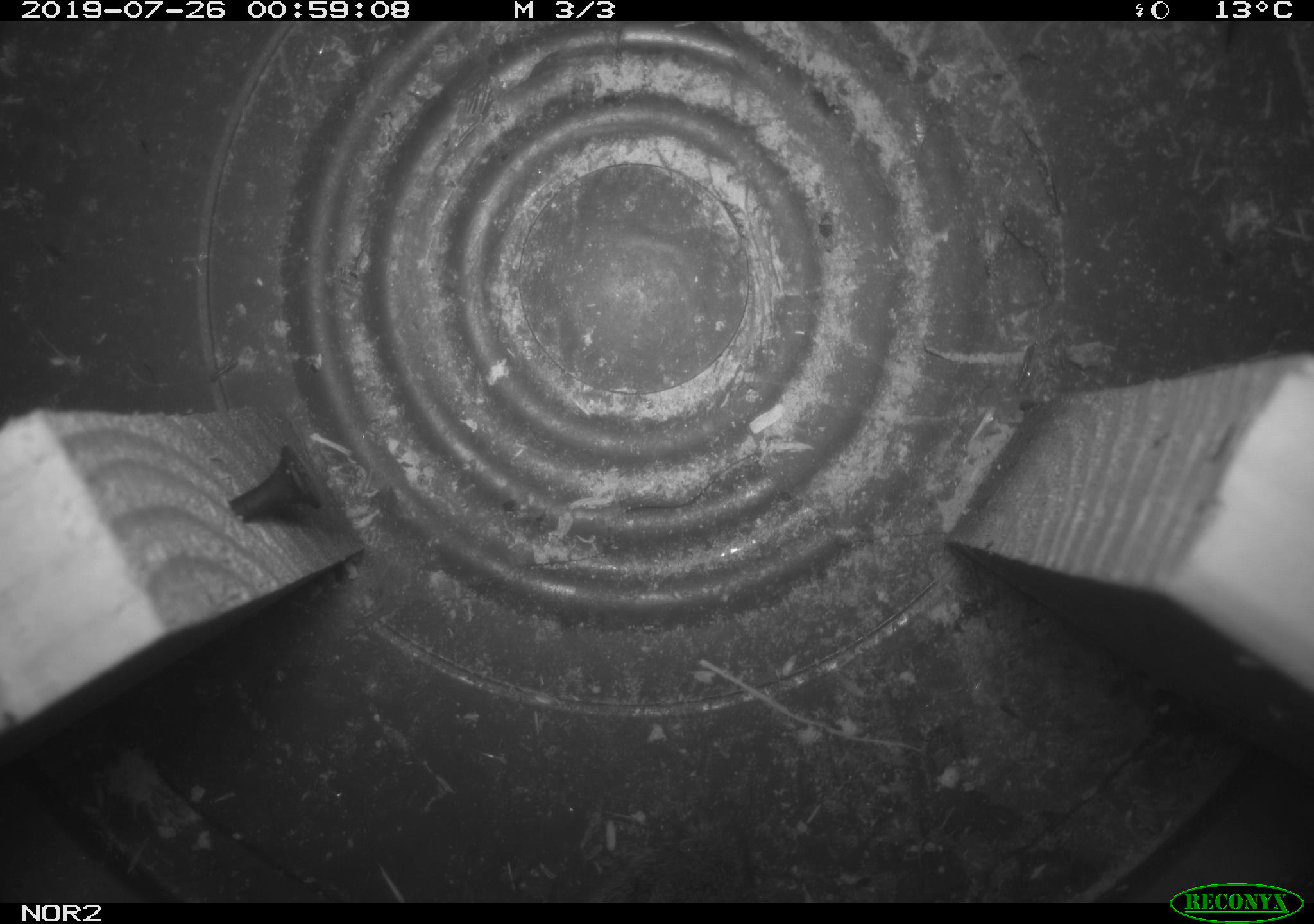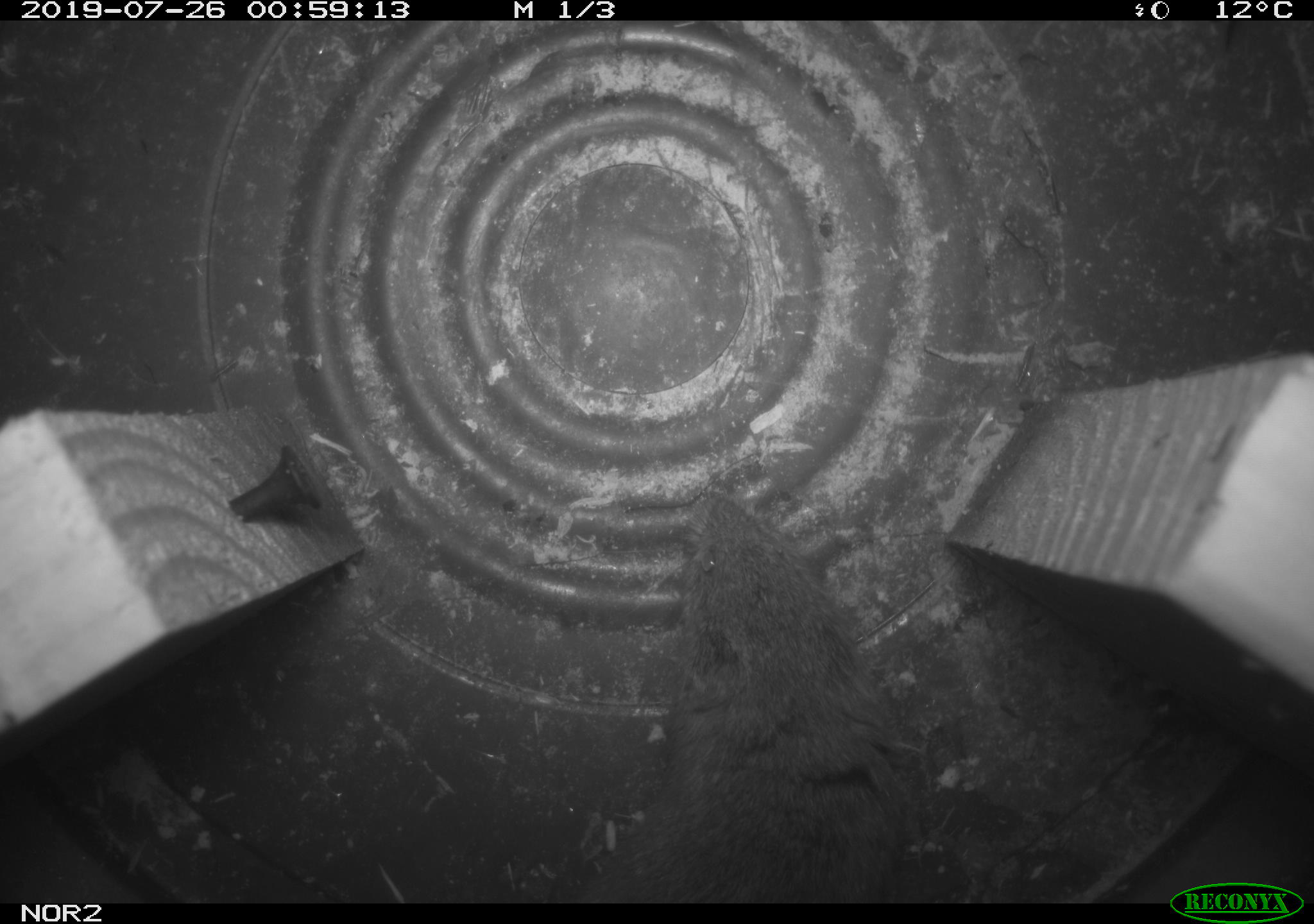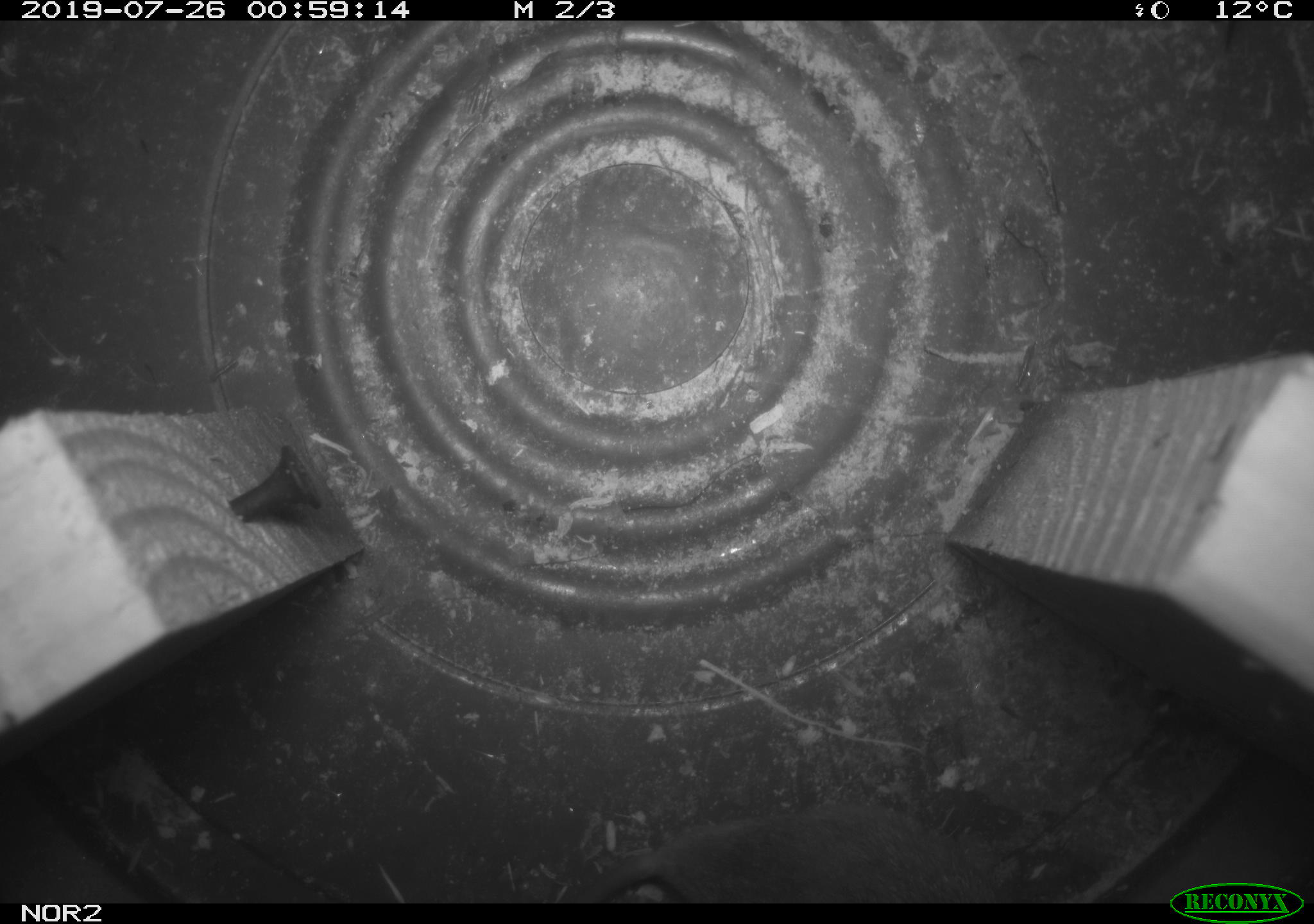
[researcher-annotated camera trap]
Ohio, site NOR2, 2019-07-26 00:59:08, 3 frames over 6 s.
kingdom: Animalia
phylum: Chordata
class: Mammalia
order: Rodentia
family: Cricetidae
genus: Microtus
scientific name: Microtus pennsylvanicus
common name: meadow vole